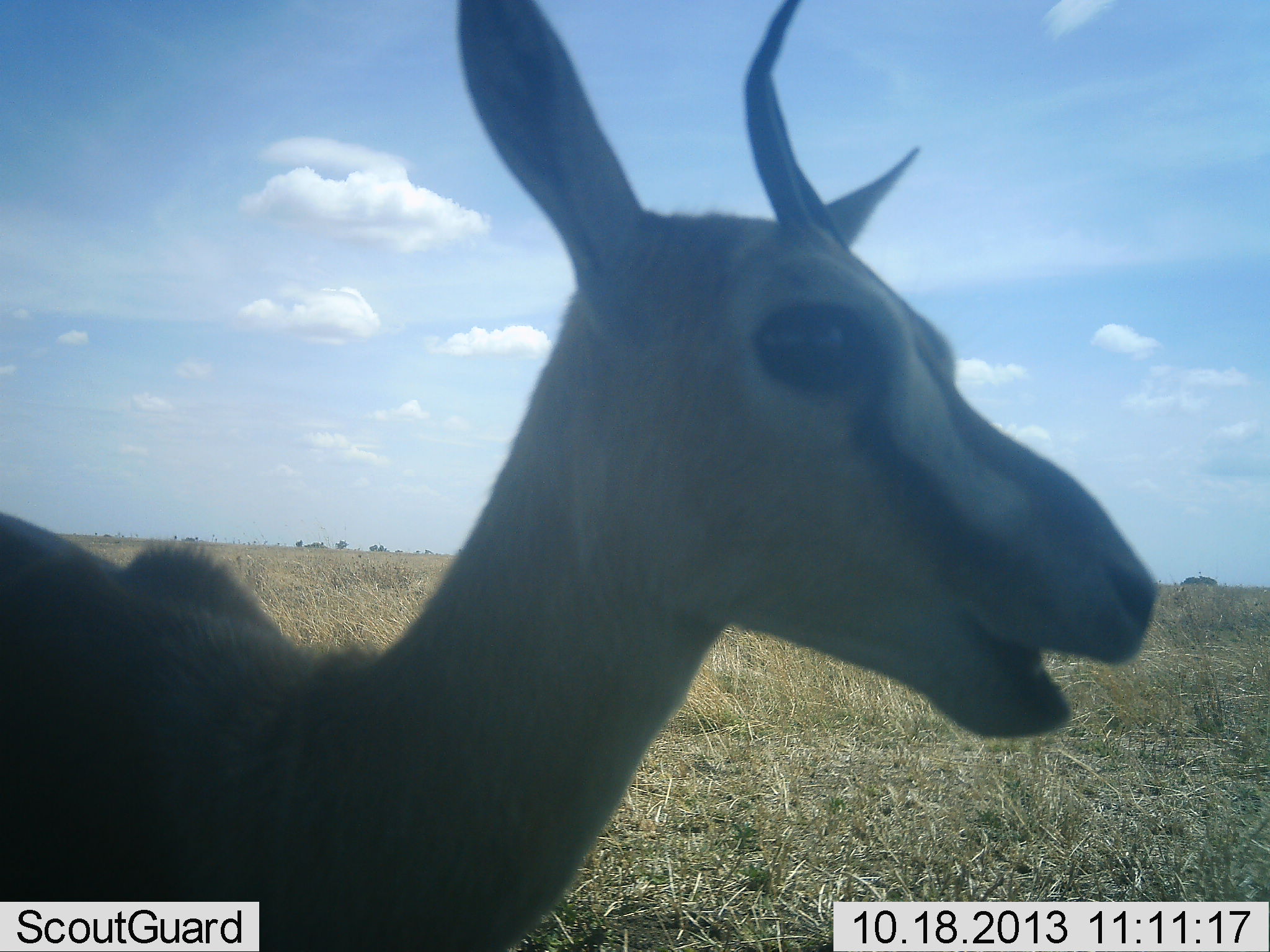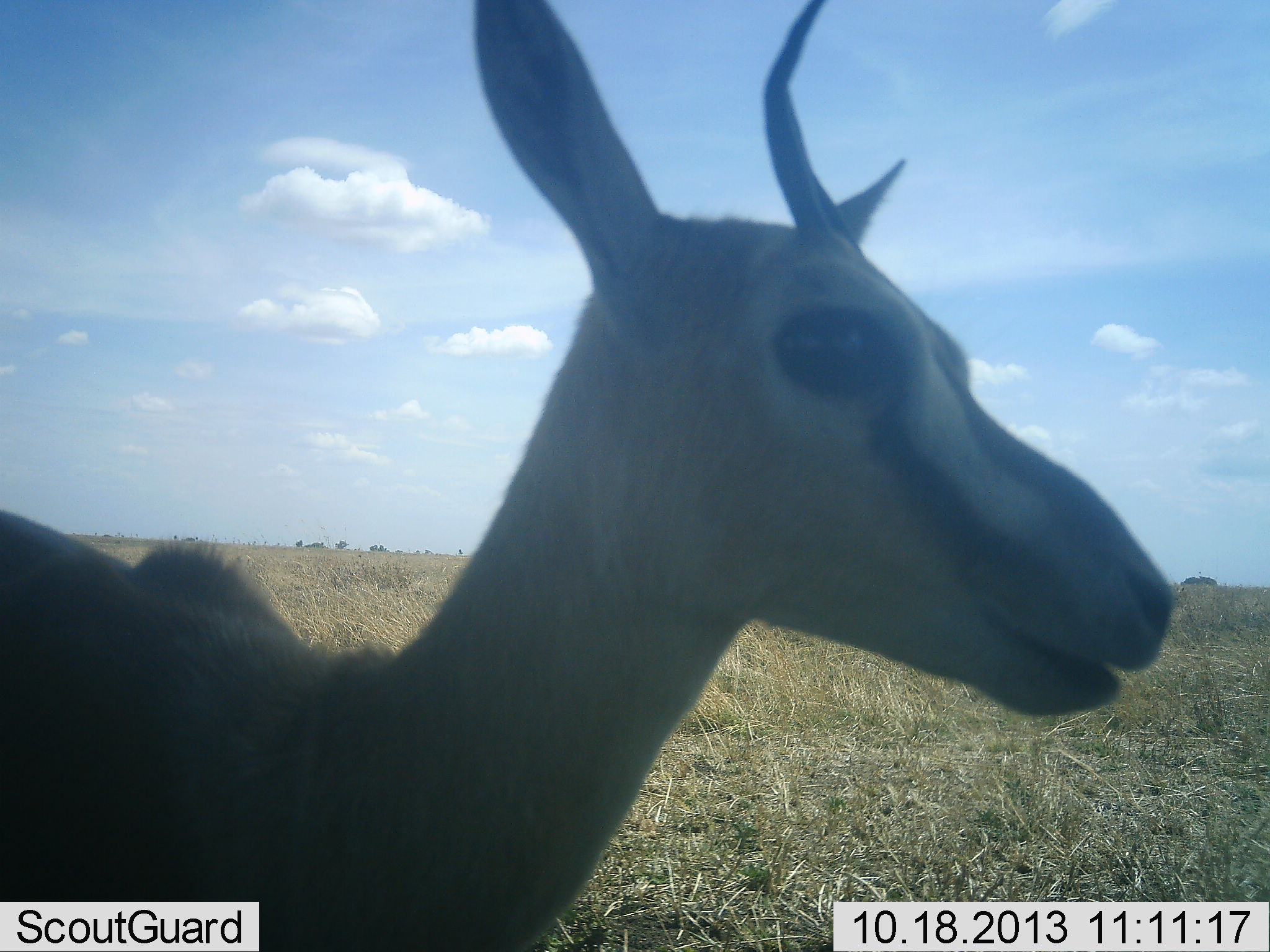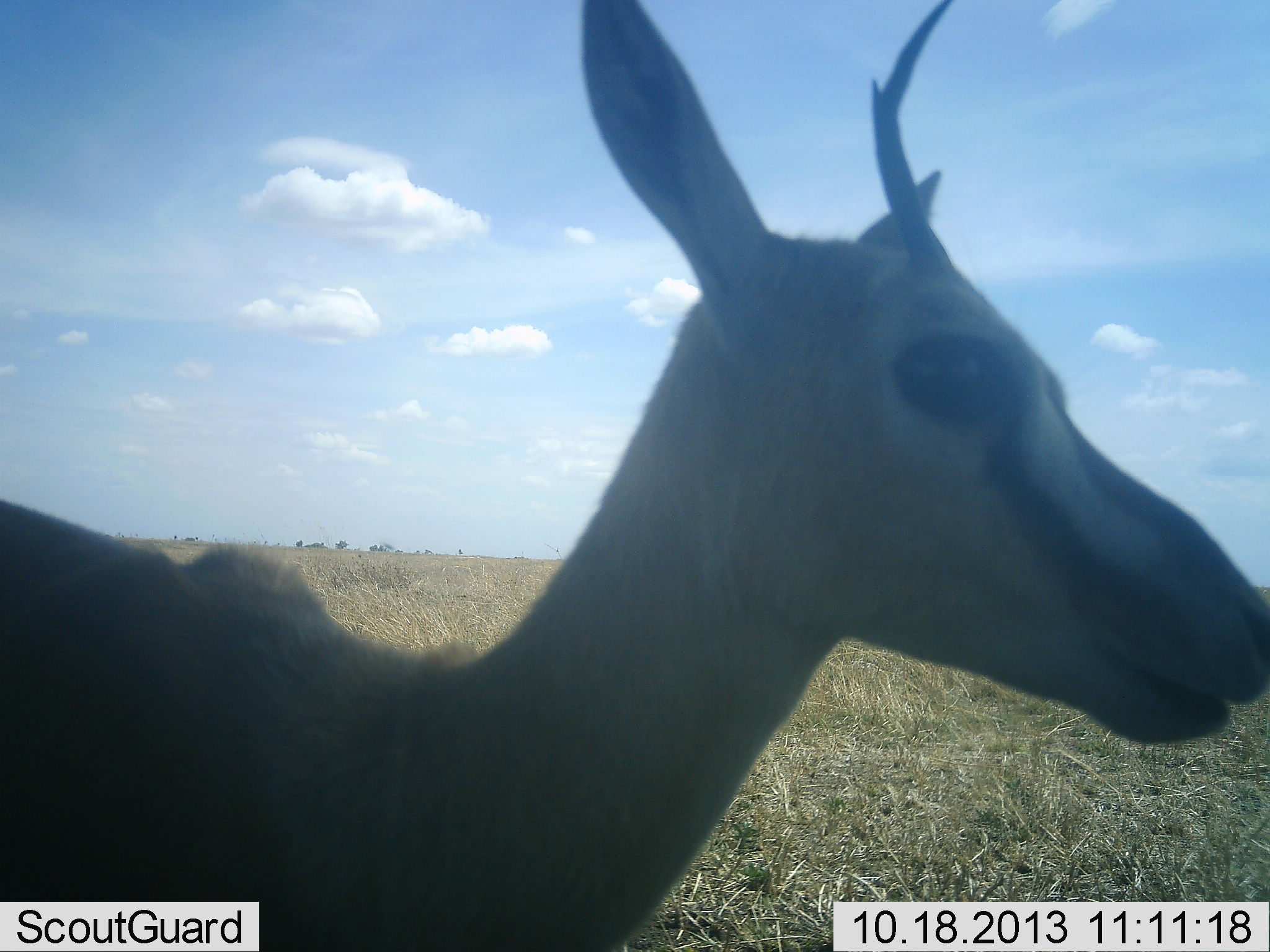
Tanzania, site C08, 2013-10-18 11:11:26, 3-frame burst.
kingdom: Animalia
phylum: Chordata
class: Mammalia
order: Artiodactyla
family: Bovidae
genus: Eudorcas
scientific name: Eudorcas thomsonii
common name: thomson's gazelle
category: gazellethomsons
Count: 1.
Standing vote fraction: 73%.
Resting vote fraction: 0%.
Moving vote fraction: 18%.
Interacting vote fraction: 0%.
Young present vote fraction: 9%.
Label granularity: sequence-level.